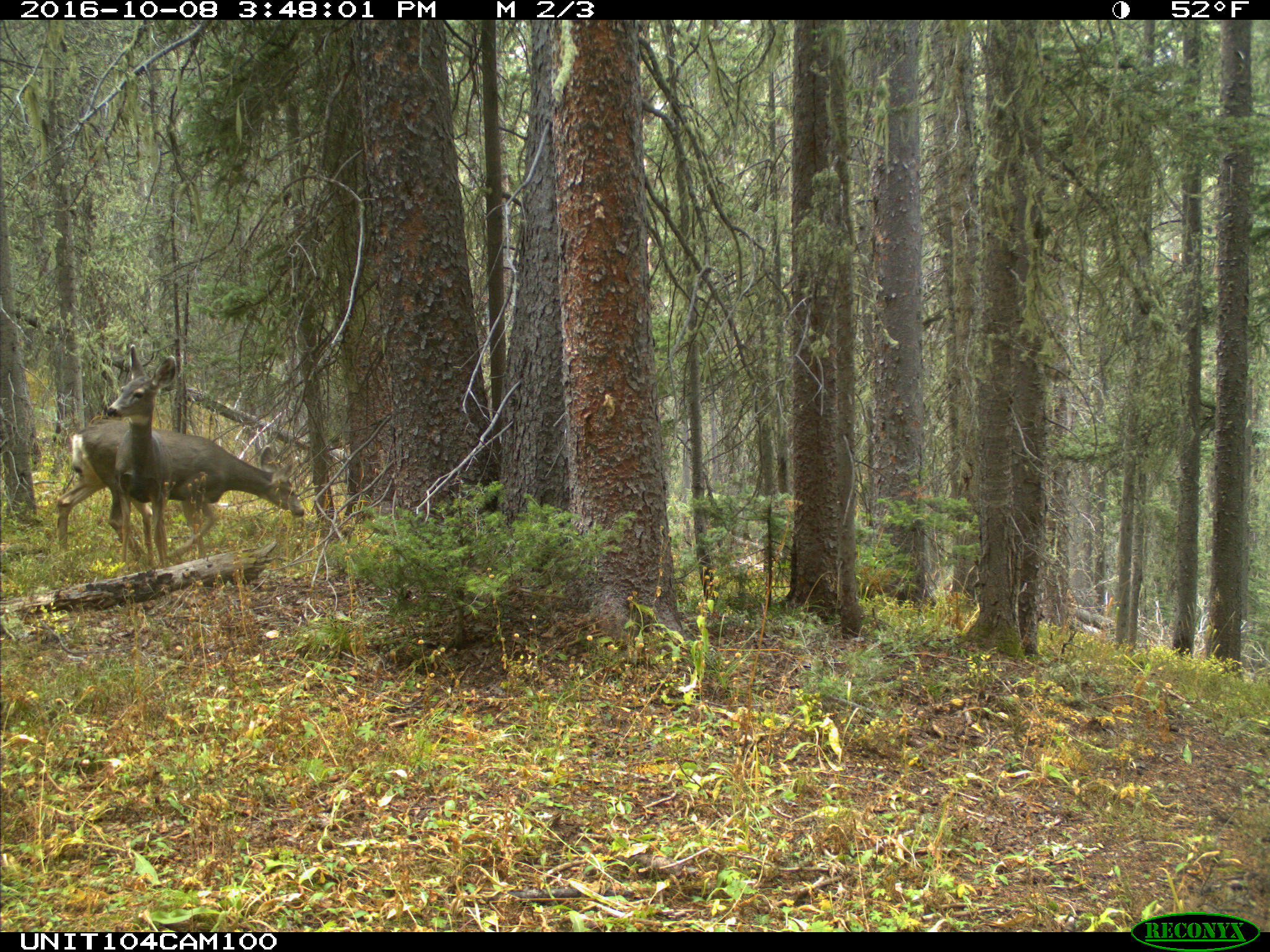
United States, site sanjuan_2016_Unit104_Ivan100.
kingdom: Animalia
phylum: Chordata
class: Mammalia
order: Artiodactyla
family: Cervidae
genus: Odocoileus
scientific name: Odocoileus hemionus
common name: mule deer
Odocoileus hemionus (mule deer).